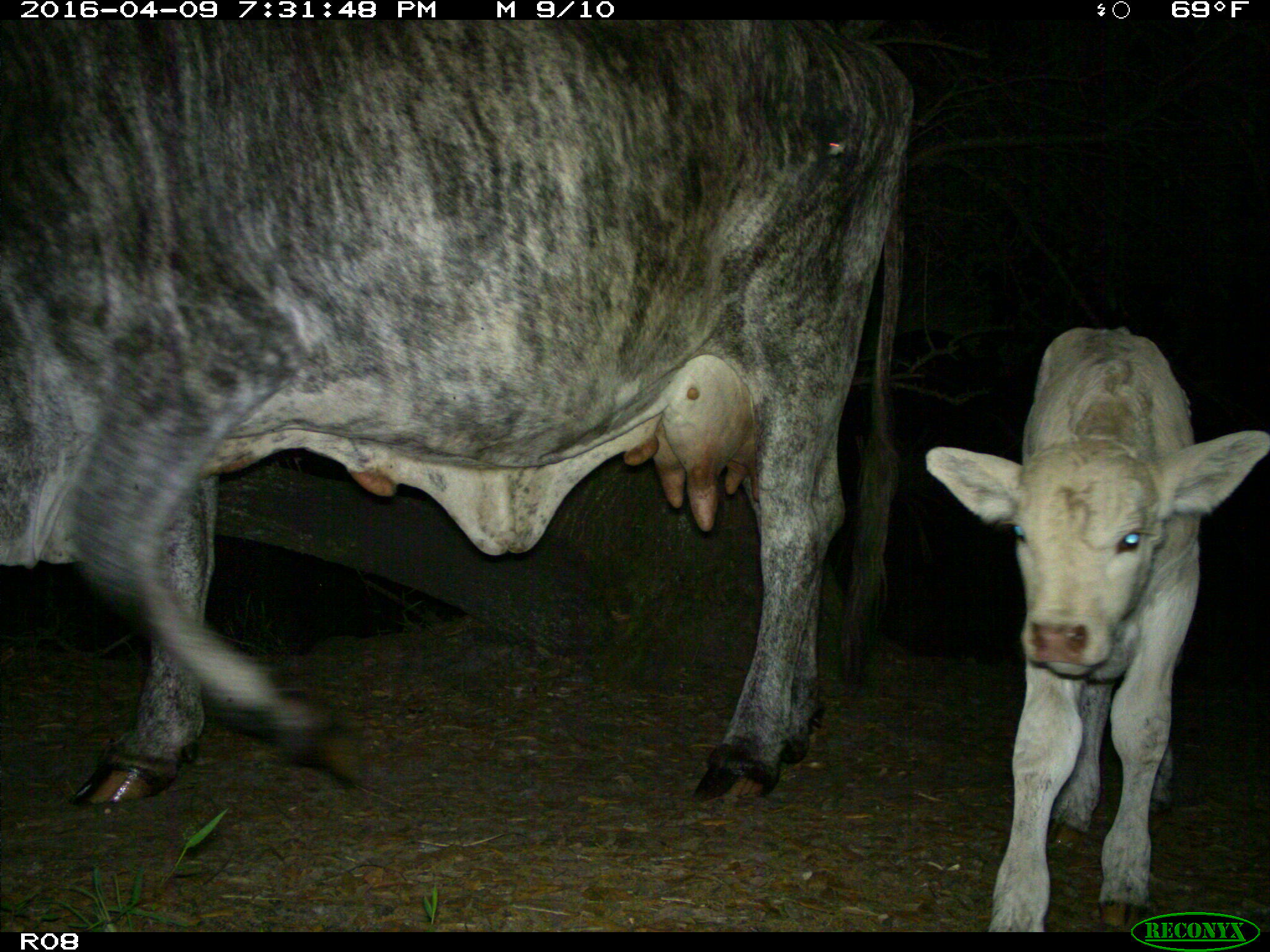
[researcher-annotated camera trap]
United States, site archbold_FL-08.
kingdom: Animalia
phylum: Chordata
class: Mammalia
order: Artiodactyla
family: Bovidae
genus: Bos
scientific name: Bos taurus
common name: domestic cow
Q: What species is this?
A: Bos taurus (domestic cow).